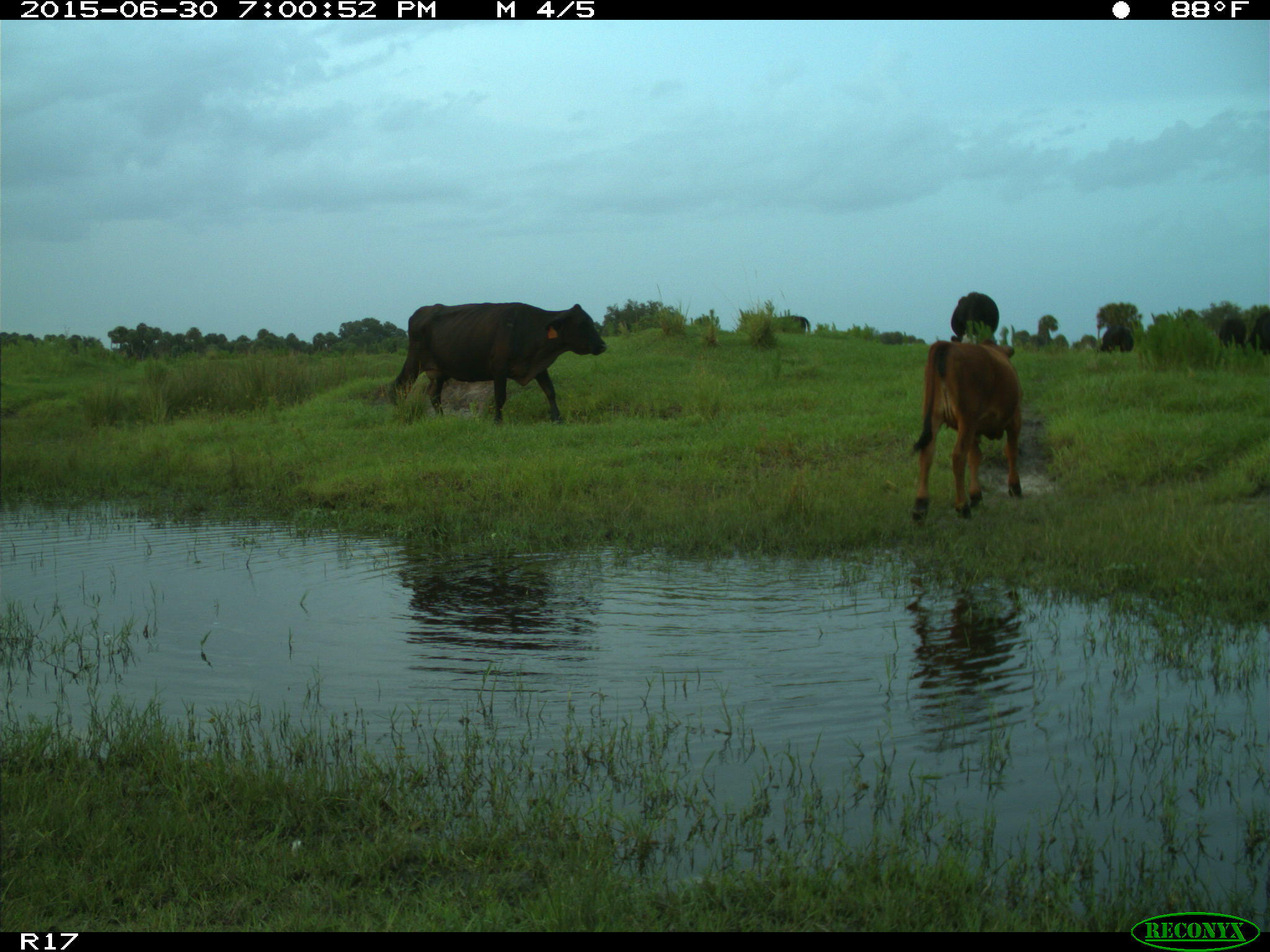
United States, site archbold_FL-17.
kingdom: Animalia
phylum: Chordata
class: Mammalia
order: Artiodactyla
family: Bovidae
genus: Bos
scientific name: Bos taurus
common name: domestic cow